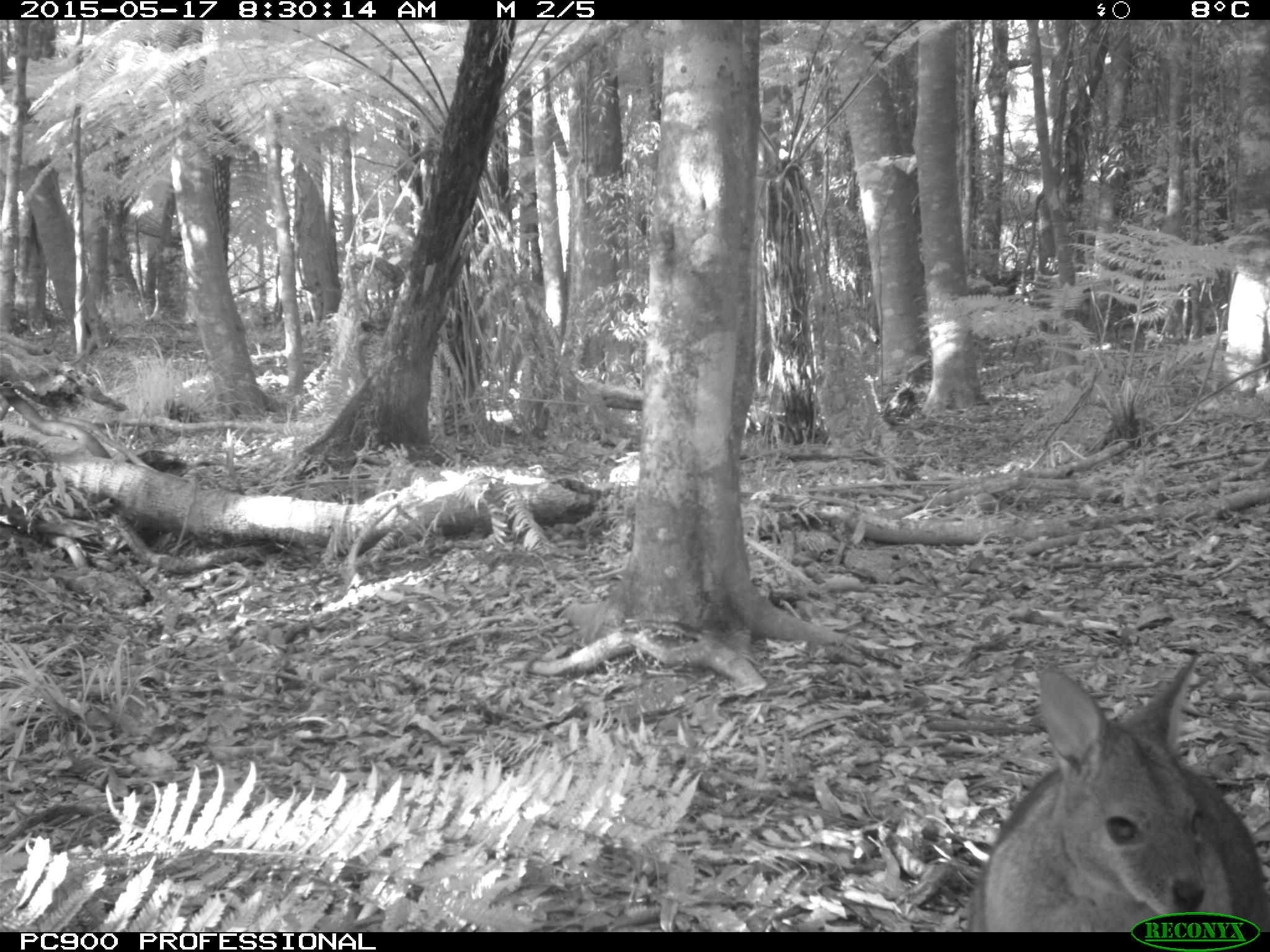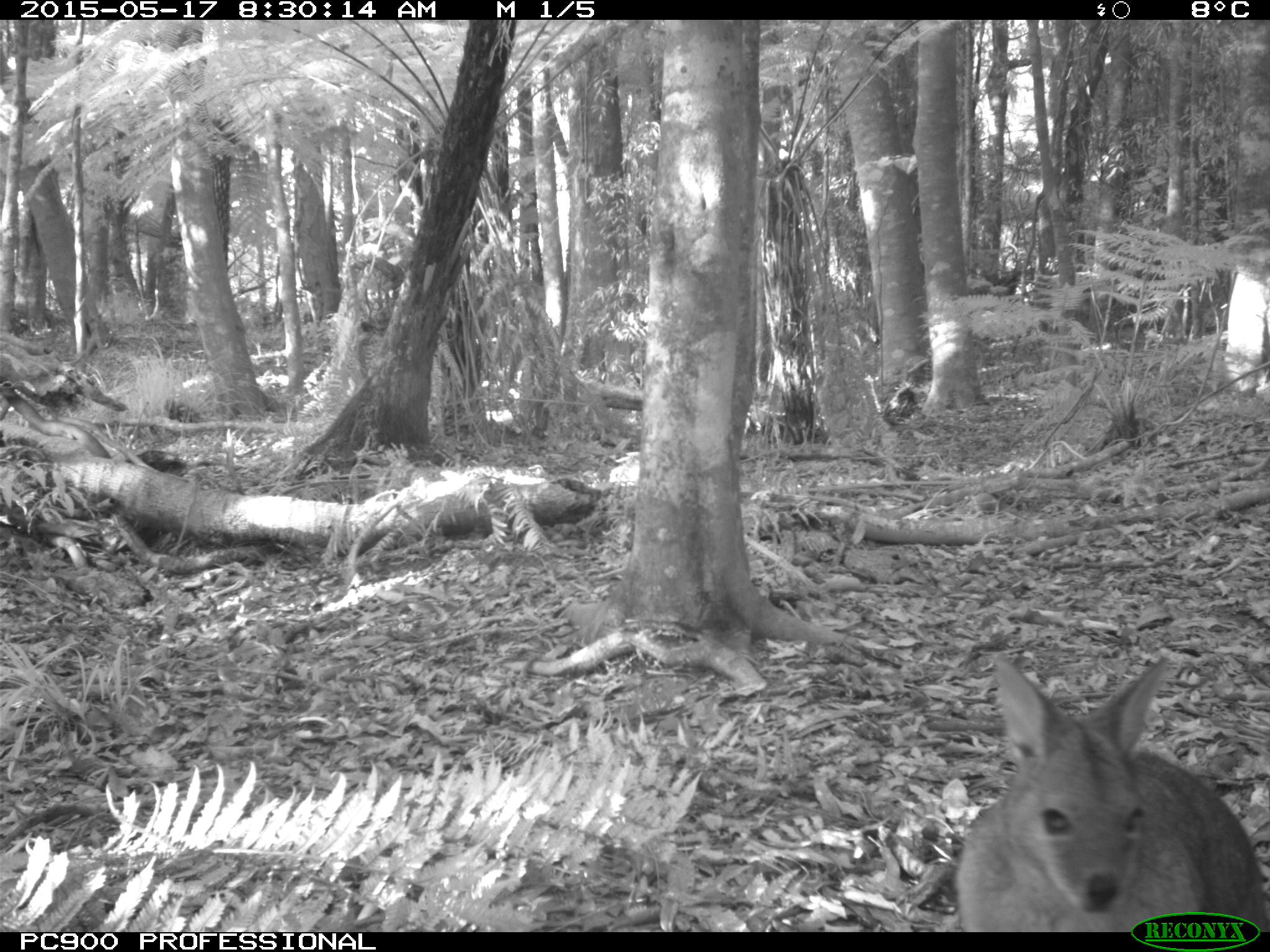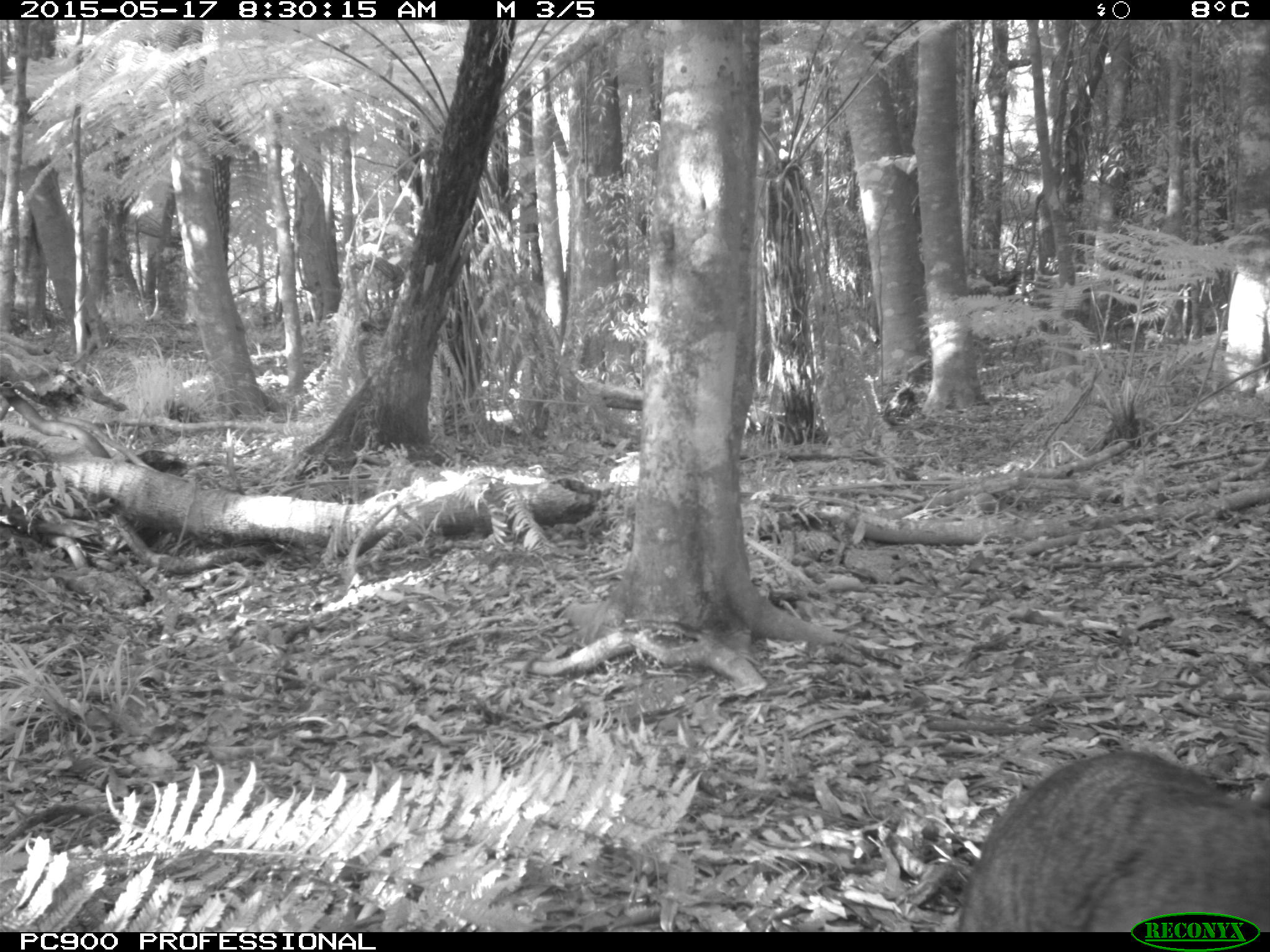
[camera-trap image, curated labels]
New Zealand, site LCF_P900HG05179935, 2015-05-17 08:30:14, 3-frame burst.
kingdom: Animalia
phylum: Chordata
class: Mammalia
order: Diprotodontia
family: Macropodidae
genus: Notamacropus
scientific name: Notamacropus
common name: wallaby